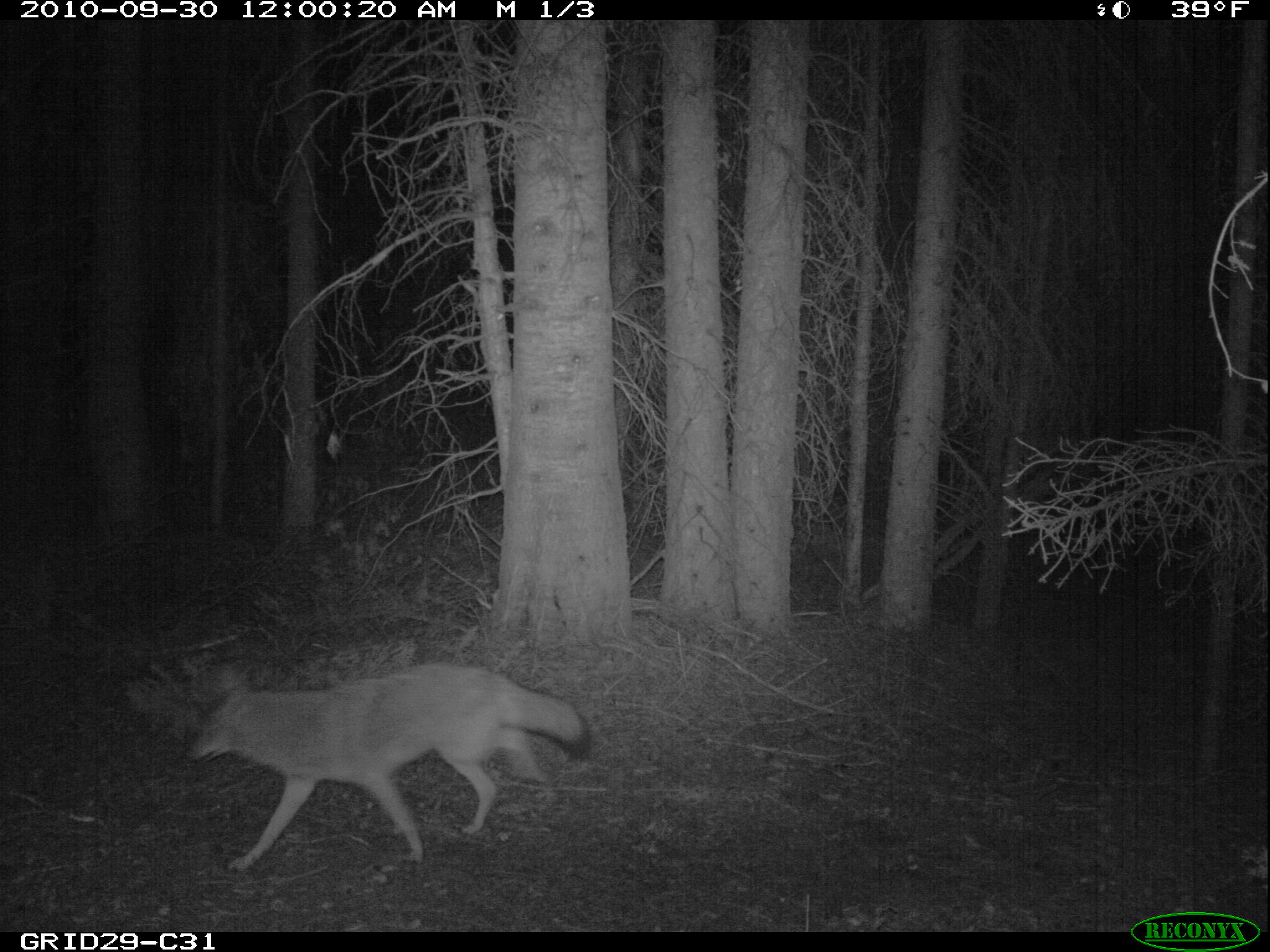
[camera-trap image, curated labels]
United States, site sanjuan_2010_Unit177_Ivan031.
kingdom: Animalia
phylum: Chordata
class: Mammalia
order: Carnivora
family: Canidae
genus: Canis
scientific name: Canis latrans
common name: coyote